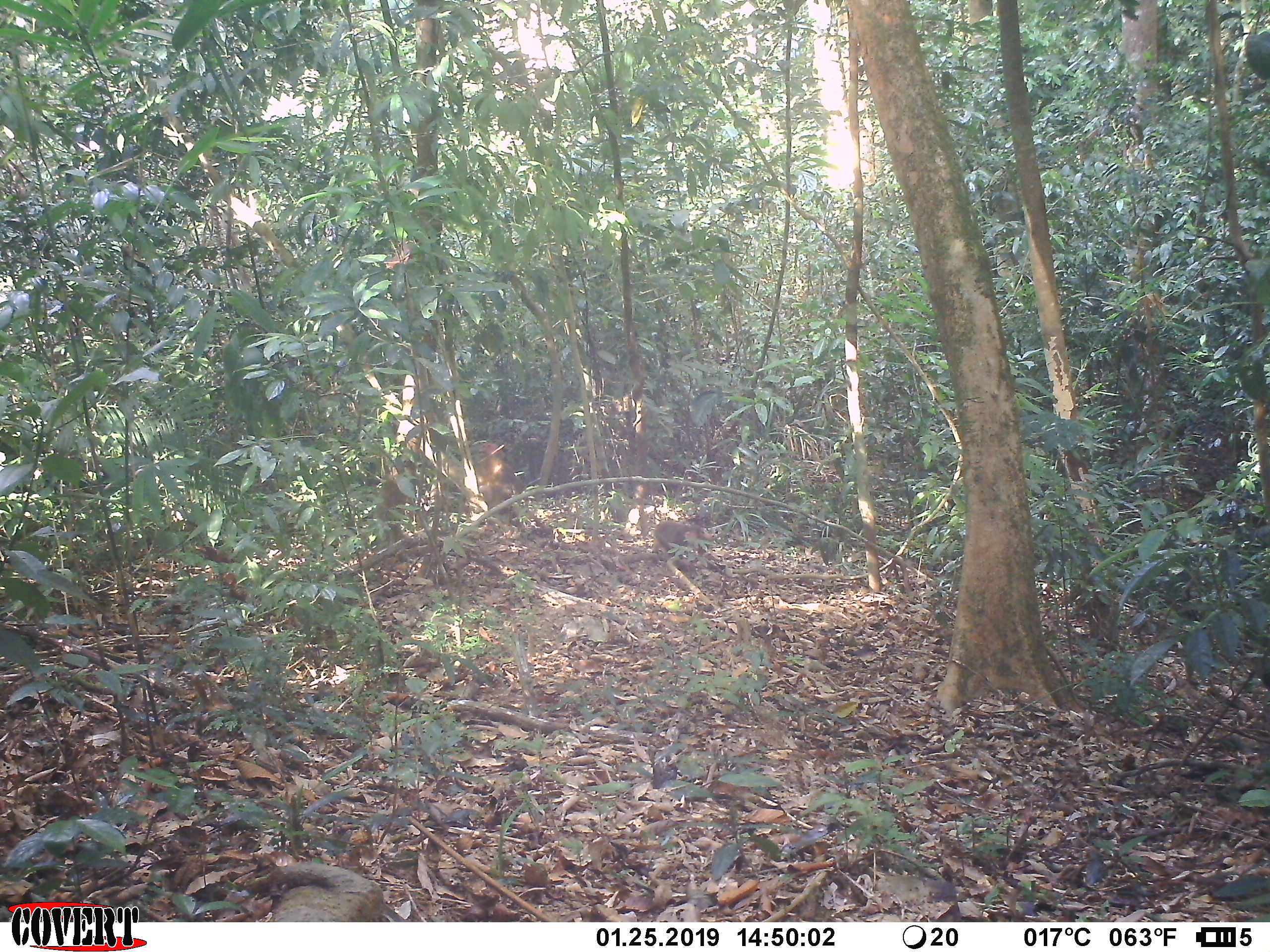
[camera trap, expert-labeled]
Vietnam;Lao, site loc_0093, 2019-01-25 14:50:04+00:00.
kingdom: Animalia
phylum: Chordata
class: Mammalia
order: Primates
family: Cercopithecidae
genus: Macaca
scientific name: Macaca arctoides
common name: stump-tailed macaque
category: stump tailed macaque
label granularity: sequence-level